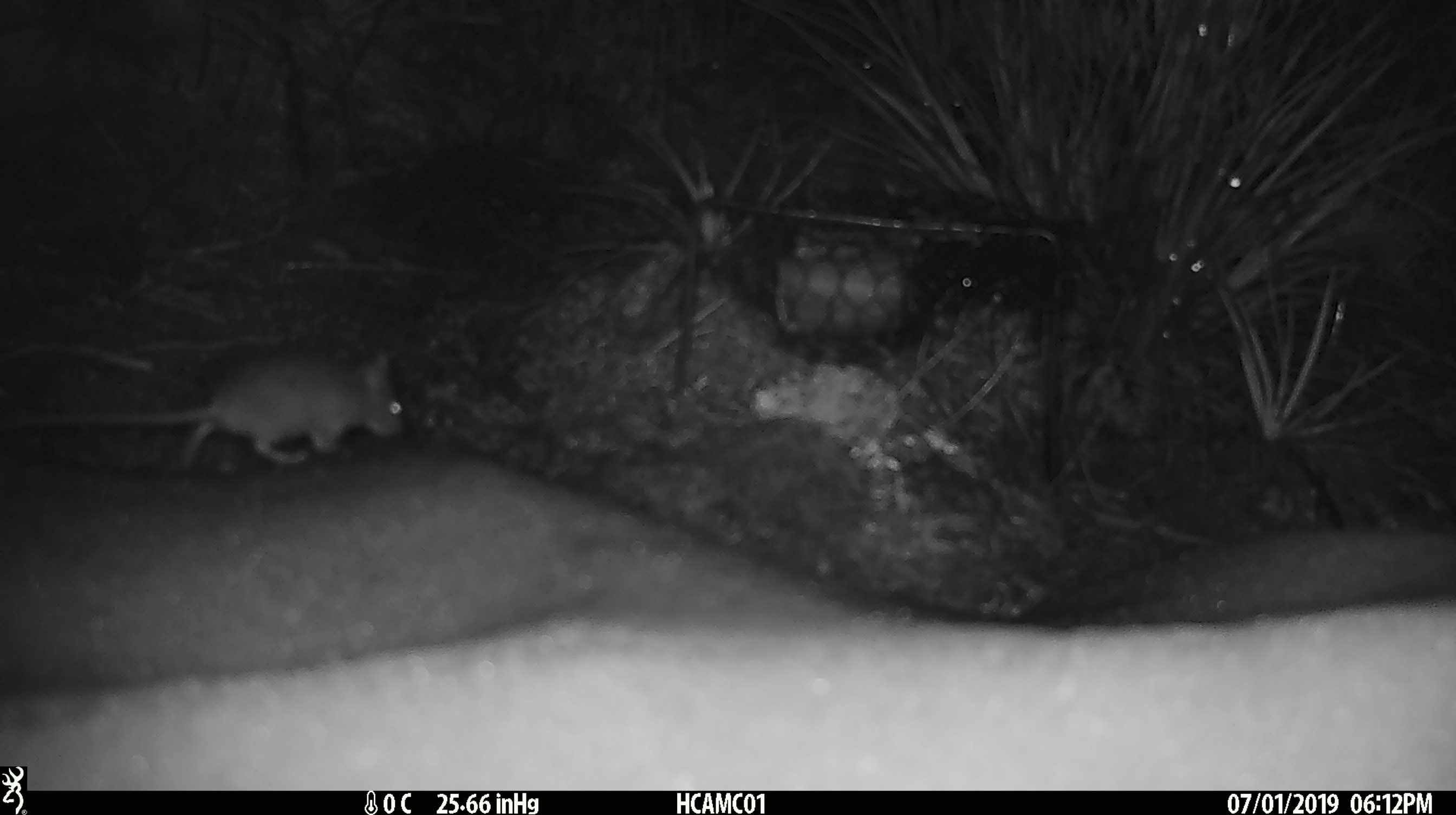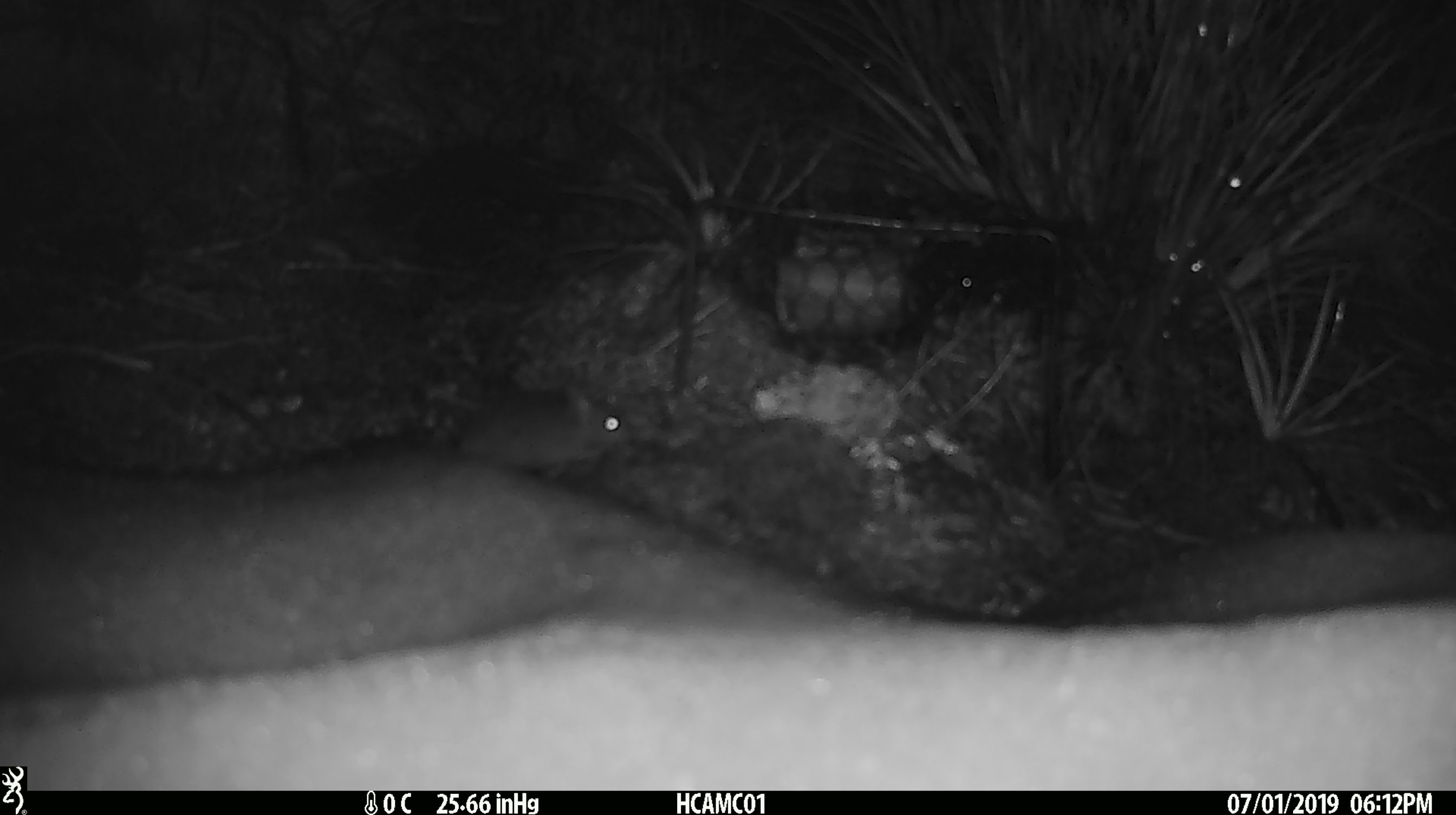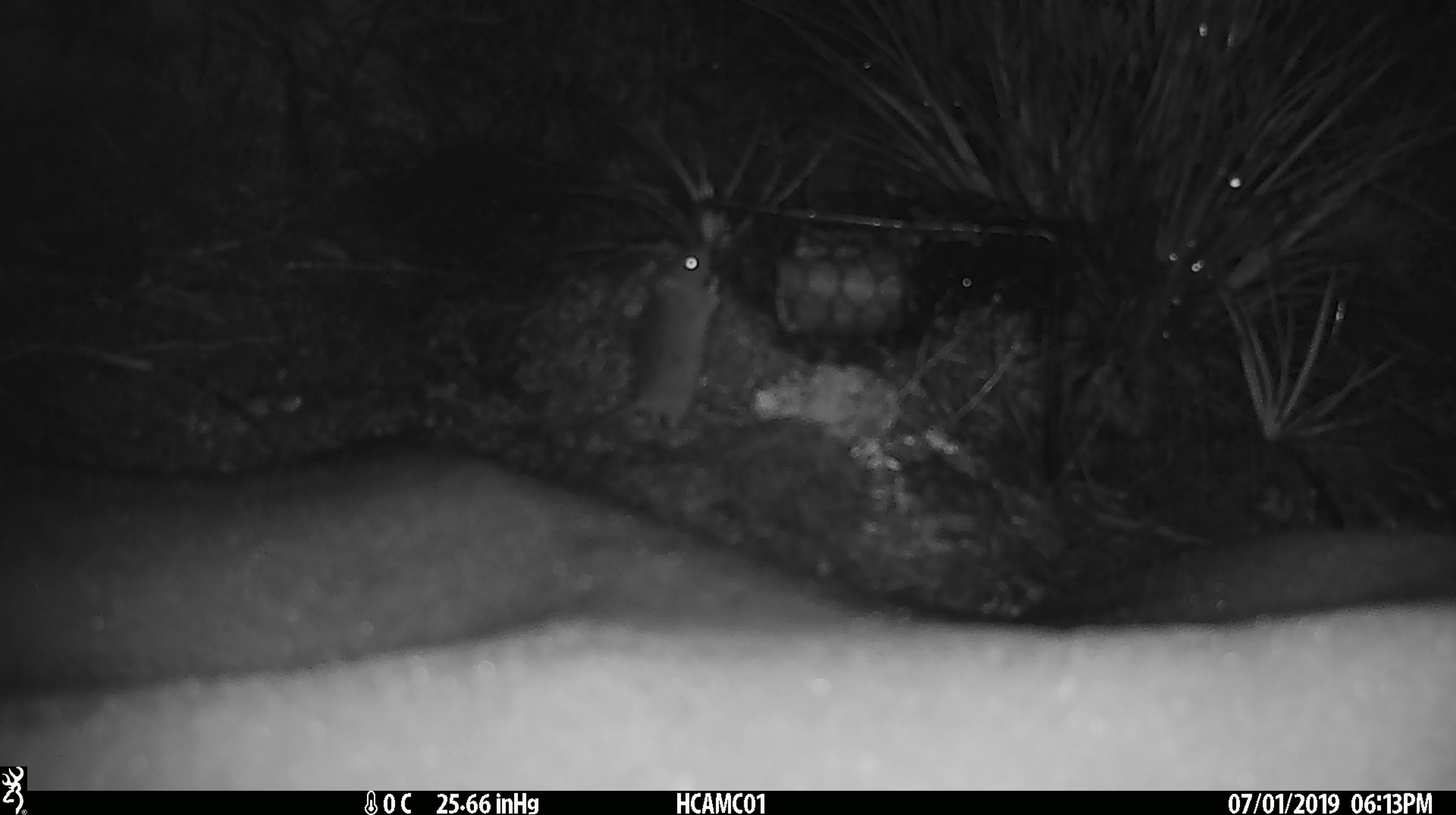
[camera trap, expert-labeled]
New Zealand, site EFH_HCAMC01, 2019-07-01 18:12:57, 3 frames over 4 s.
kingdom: Animalia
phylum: Chordata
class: Mammalia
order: Rodentia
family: Muridae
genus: Mus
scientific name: Mus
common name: mouse